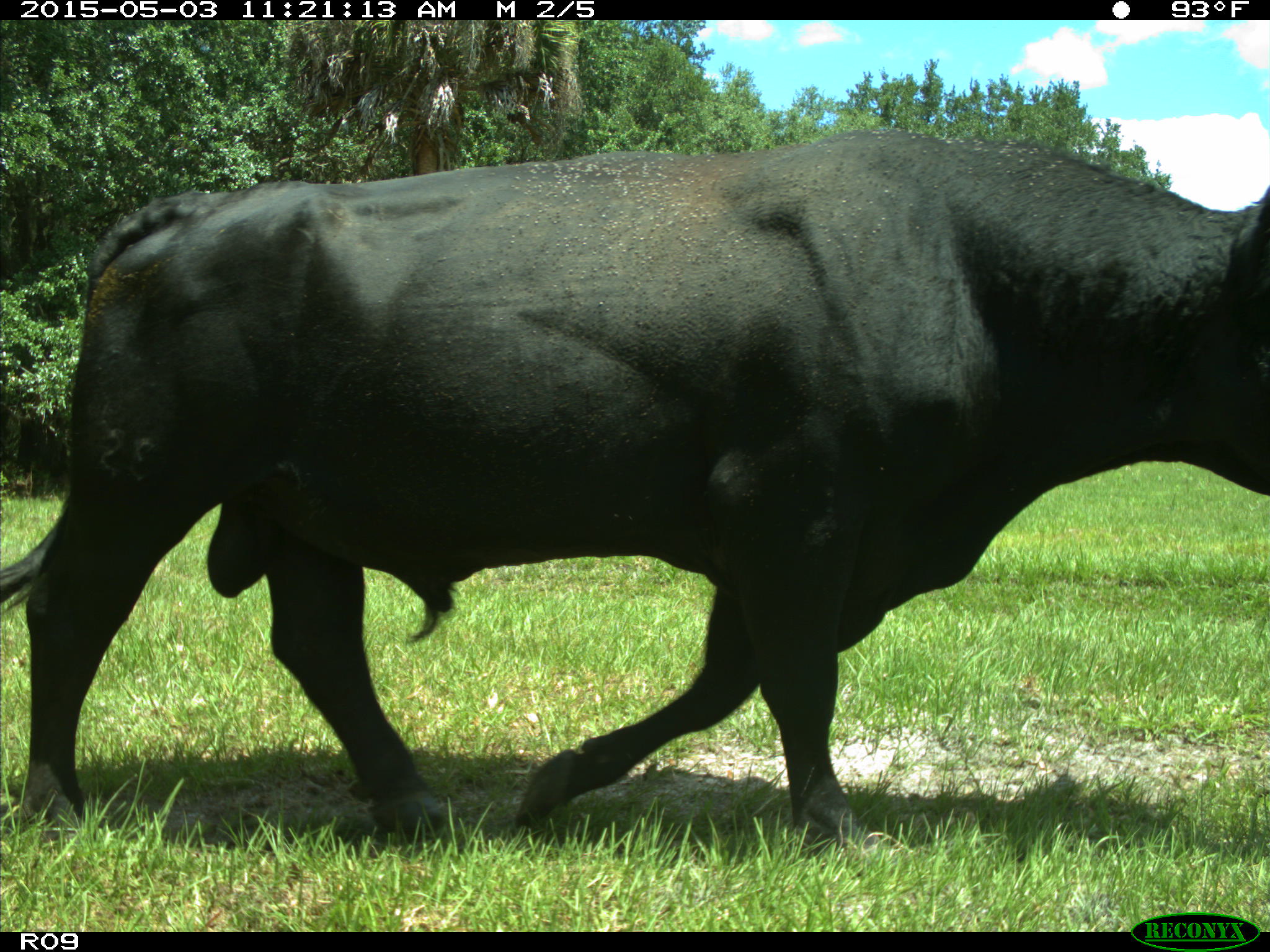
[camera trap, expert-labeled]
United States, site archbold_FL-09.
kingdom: Animalia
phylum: Chordata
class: Mammalia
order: Artiodactyla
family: Bovidae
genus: Bos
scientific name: Bos taurus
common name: domestic cow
Bos taurus (domestic cow).